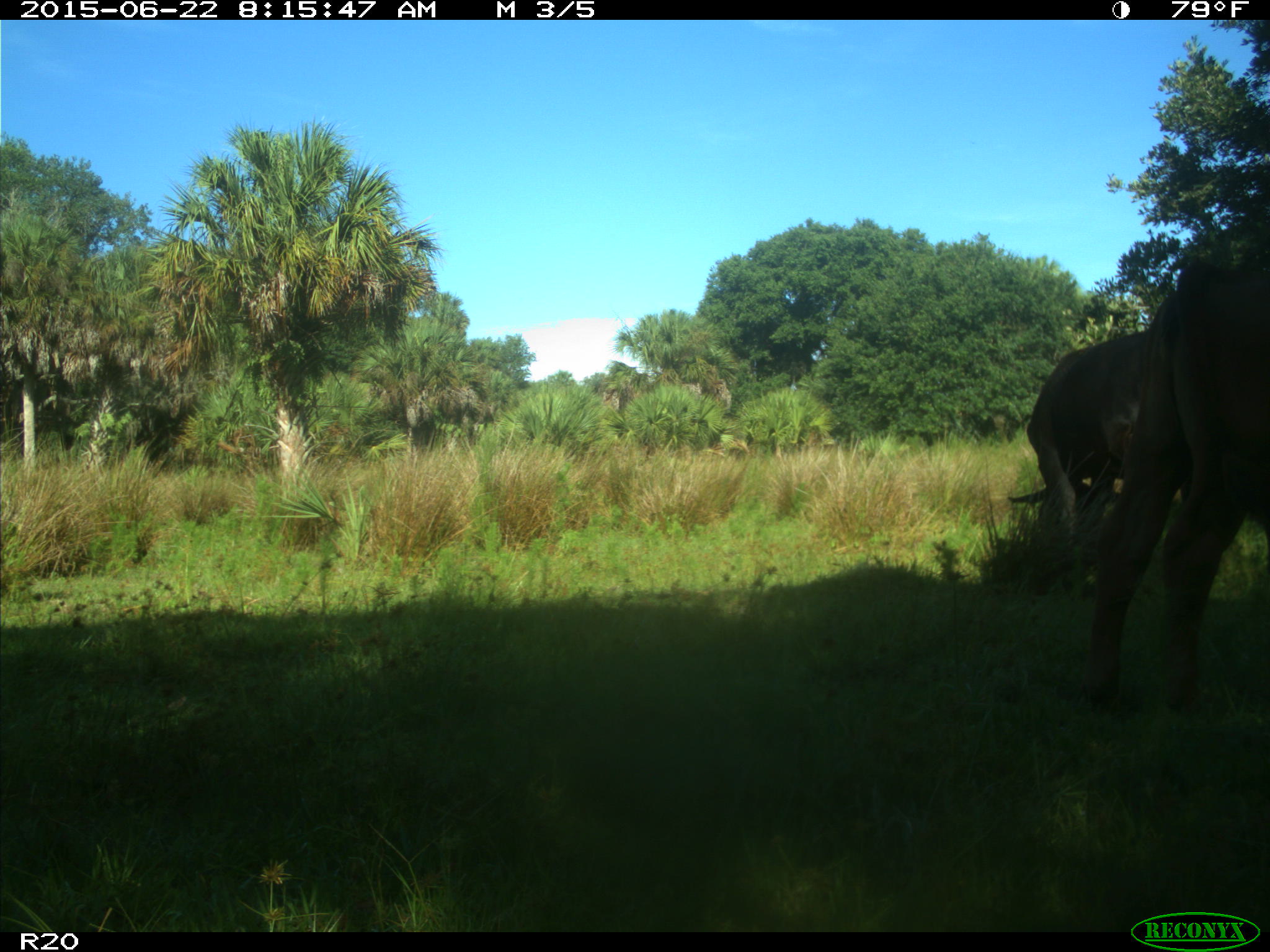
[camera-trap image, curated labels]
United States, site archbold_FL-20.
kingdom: Animalia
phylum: Chordata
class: Mammalia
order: Artiodactyla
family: Bovidae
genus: Bos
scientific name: Bos taurus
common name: domestic cow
Bos taurus (domestic cow).